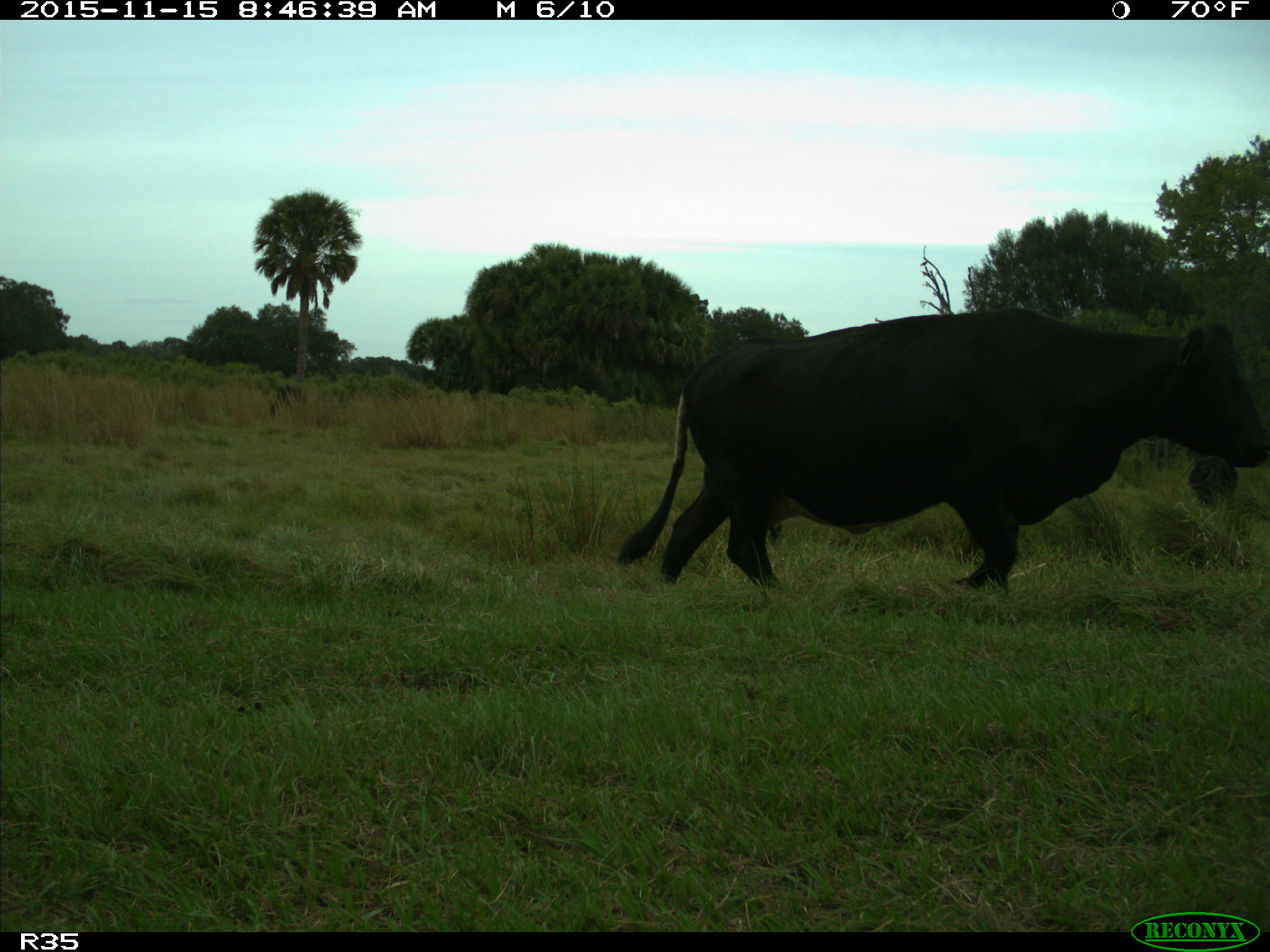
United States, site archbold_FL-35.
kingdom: Animalia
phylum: Chordata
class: Mammalia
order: Artiodactyla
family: Bovidae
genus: Bos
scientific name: Bos taurus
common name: domestic cow